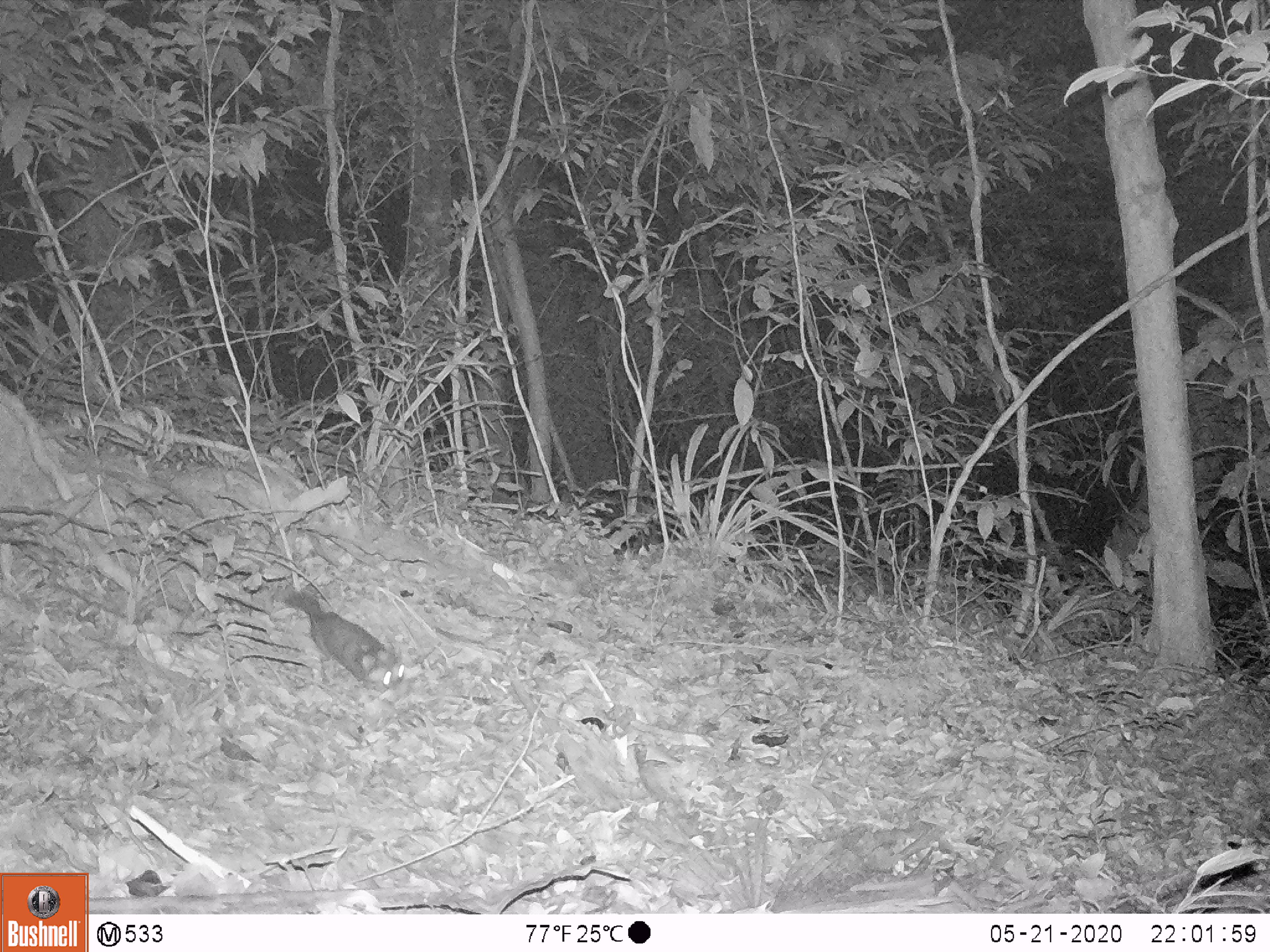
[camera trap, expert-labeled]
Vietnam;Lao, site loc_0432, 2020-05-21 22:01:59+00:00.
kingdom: Animalia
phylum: Chordata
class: Mammalia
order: Carnivora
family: Mustelidae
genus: Melogale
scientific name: Melogale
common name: ferret badger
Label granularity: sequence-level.